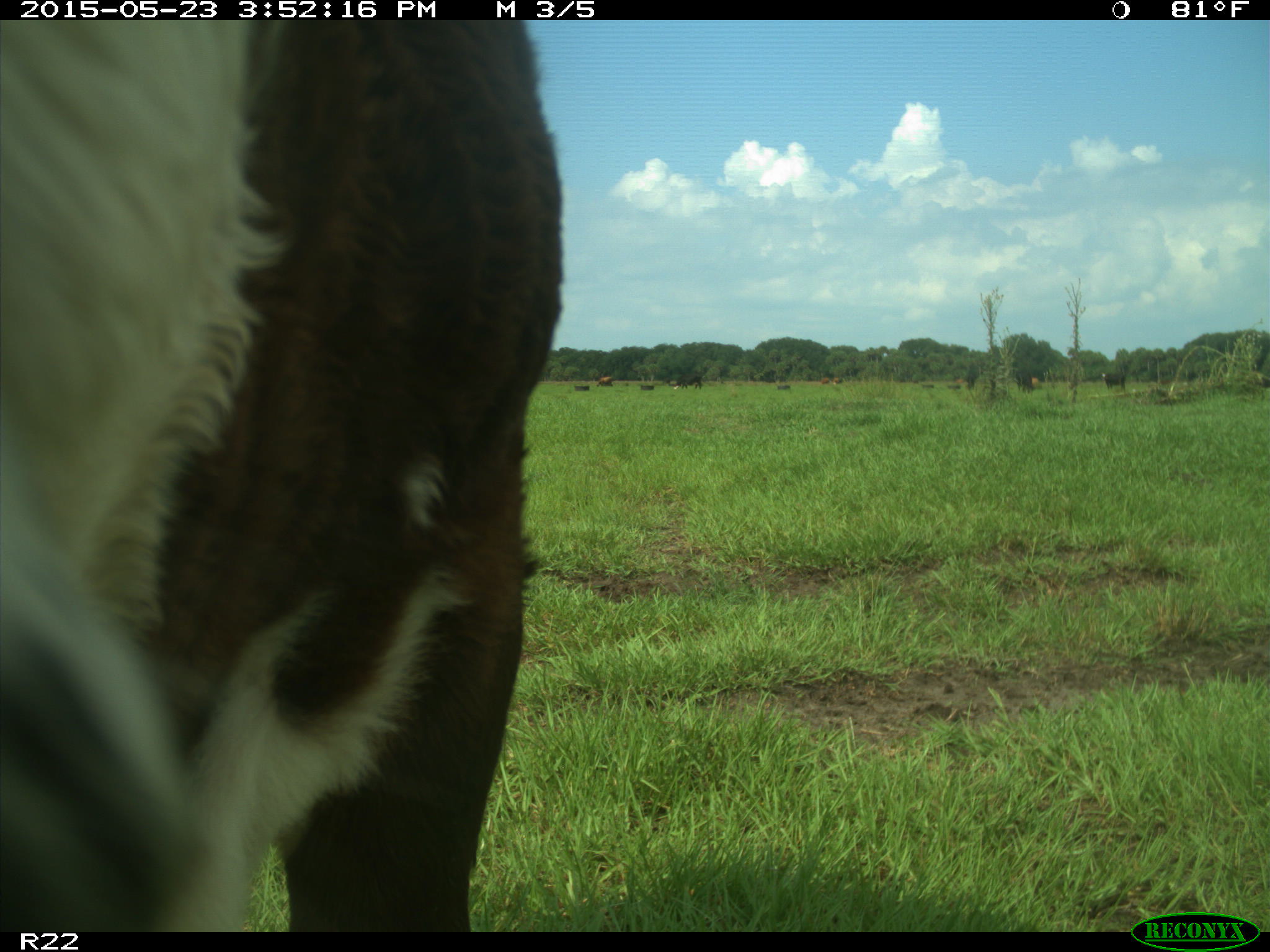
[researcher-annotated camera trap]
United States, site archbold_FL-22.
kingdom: Animalia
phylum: Chordata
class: Mammalia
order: Artiodactyla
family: Bovidae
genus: Bos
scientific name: Bos taurus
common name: domestic cow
Bos taurus (domestic cow).